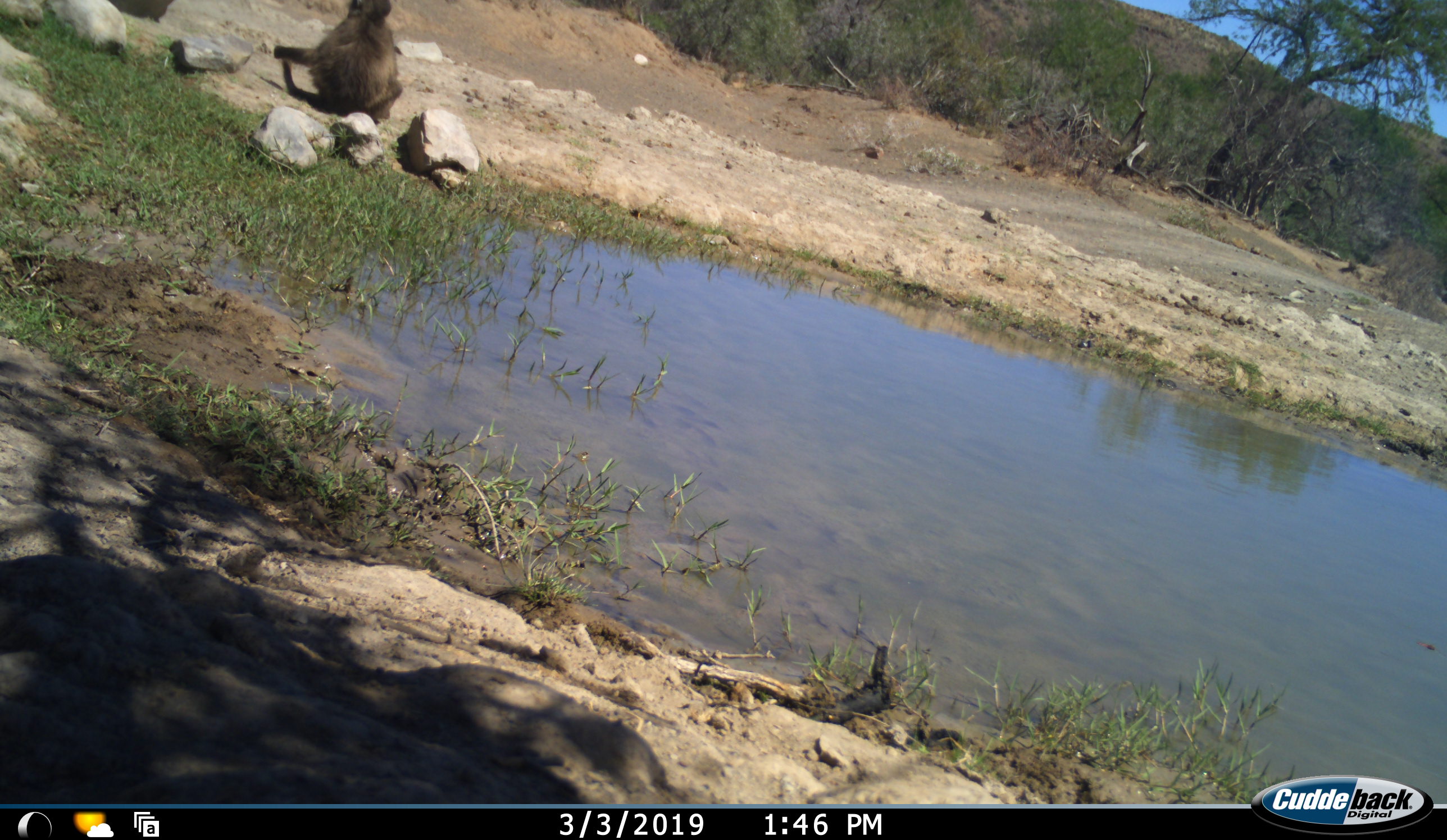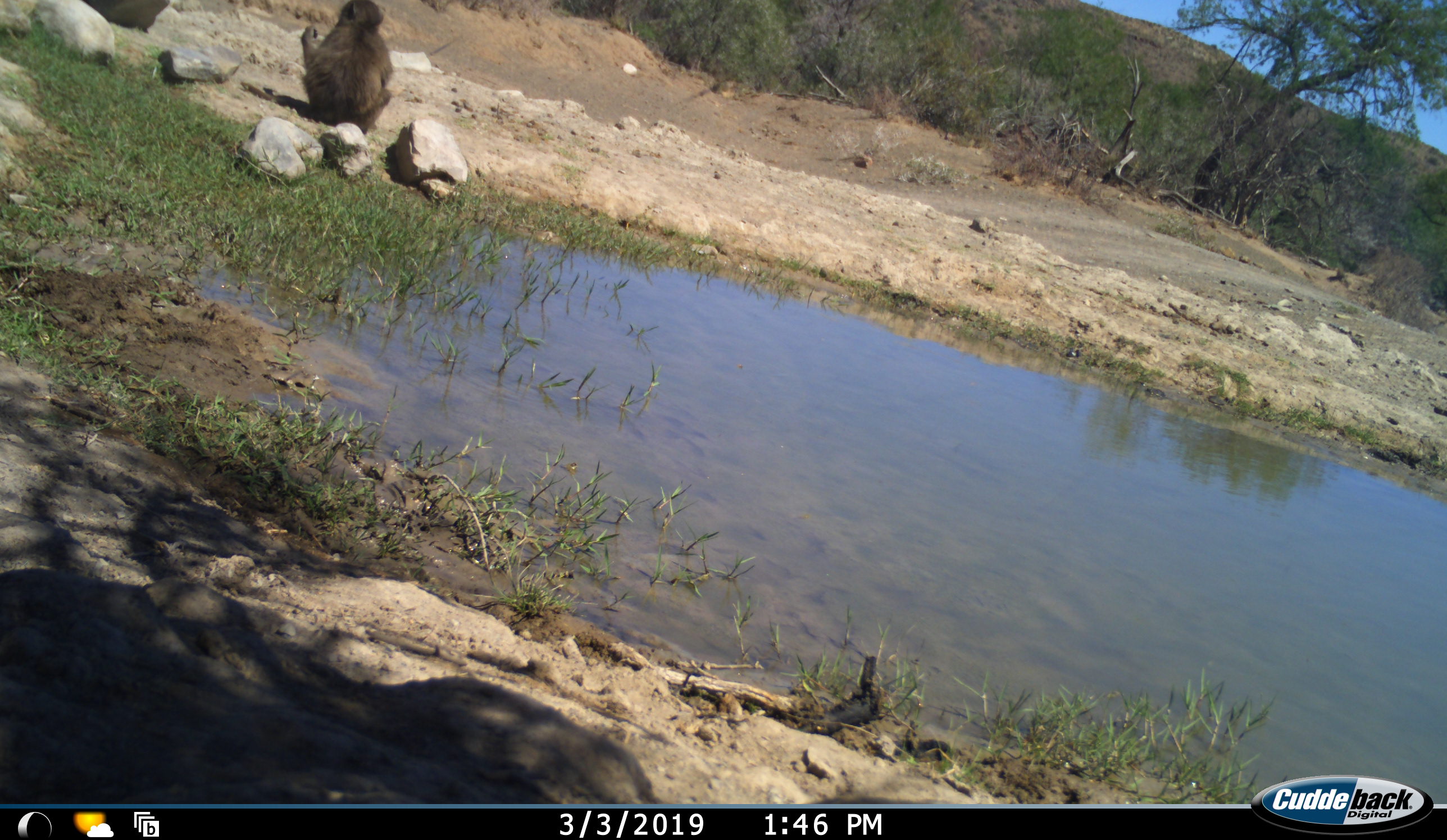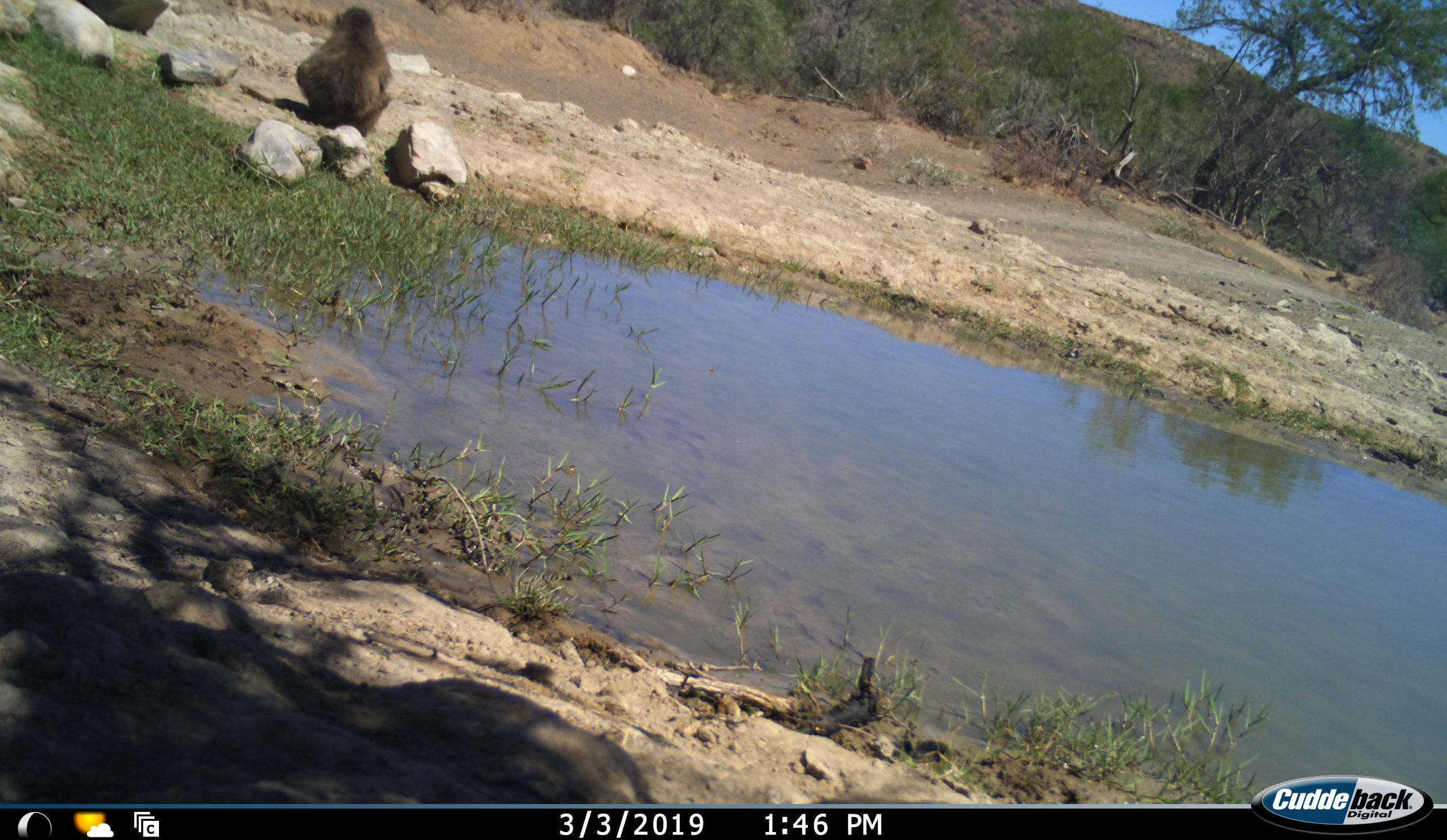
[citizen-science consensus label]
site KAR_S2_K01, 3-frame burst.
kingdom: Animalia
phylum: Chordata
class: Mammalia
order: Primates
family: Cercopithecidae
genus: Papio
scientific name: Papio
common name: baboon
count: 1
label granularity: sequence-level